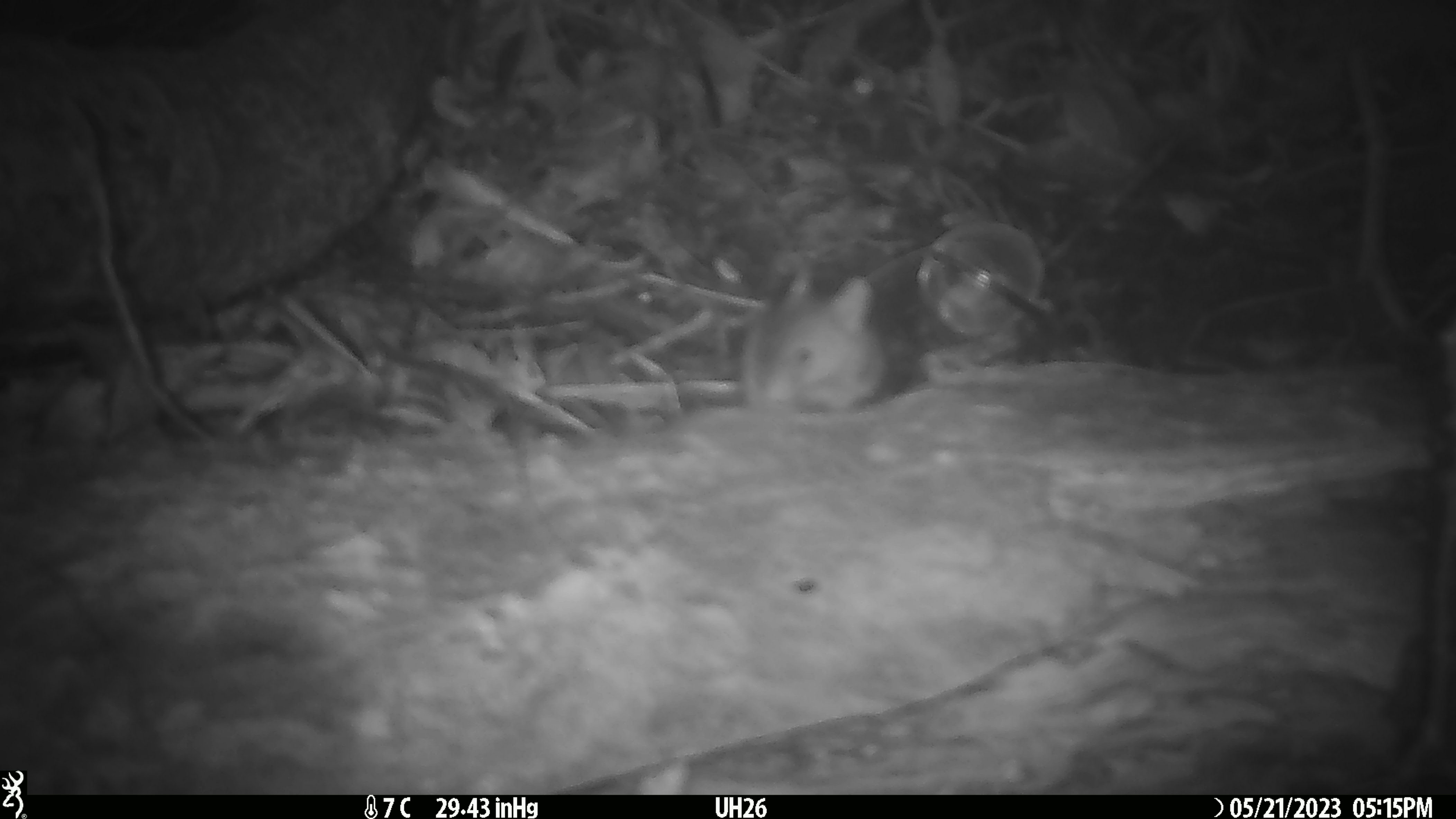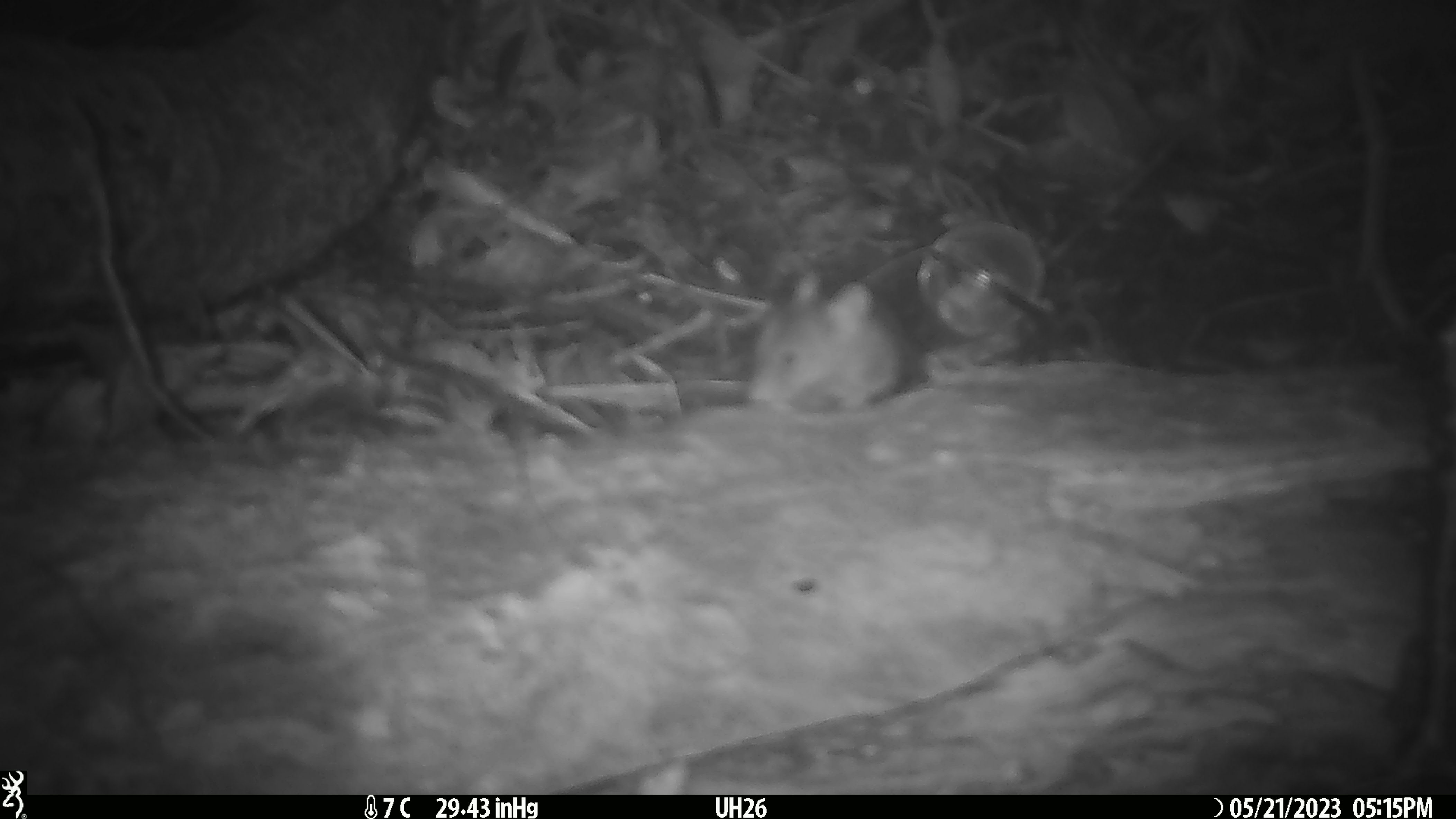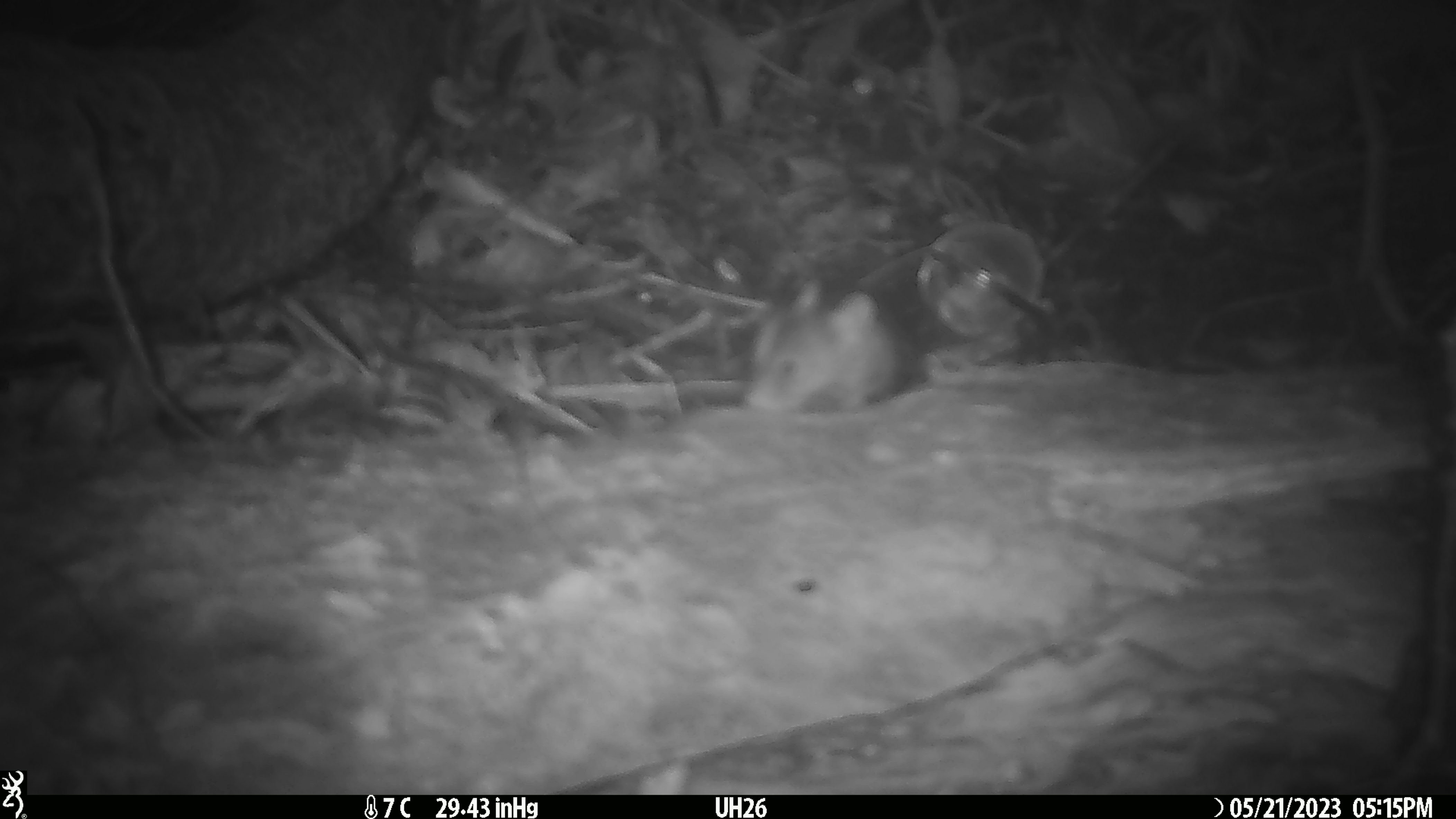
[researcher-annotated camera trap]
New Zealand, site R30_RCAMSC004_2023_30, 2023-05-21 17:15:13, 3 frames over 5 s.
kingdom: Animalia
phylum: Chordata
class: Mammalia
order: Rodentia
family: Muridae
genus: Mus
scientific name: Mus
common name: mouse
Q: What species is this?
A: Mouse (Mus).